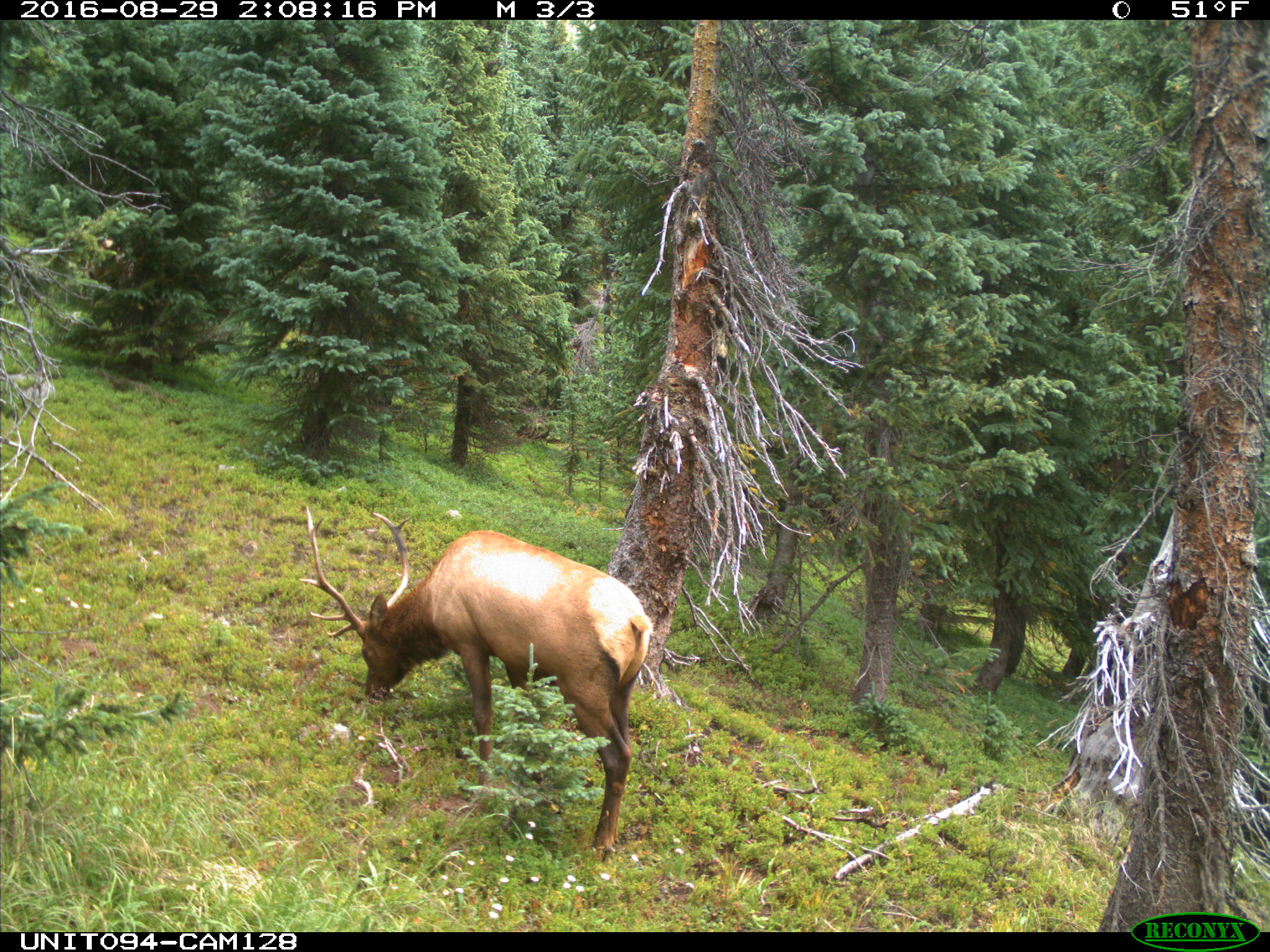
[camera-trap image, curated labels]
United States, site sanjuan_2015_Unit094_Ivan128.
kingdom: Animalia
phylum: Chordata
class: Mammalia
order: Artiodactyla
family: Cervidae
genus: Cervus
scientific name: Cervus elaphus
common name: red deer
Cervus elaphus (red deer).